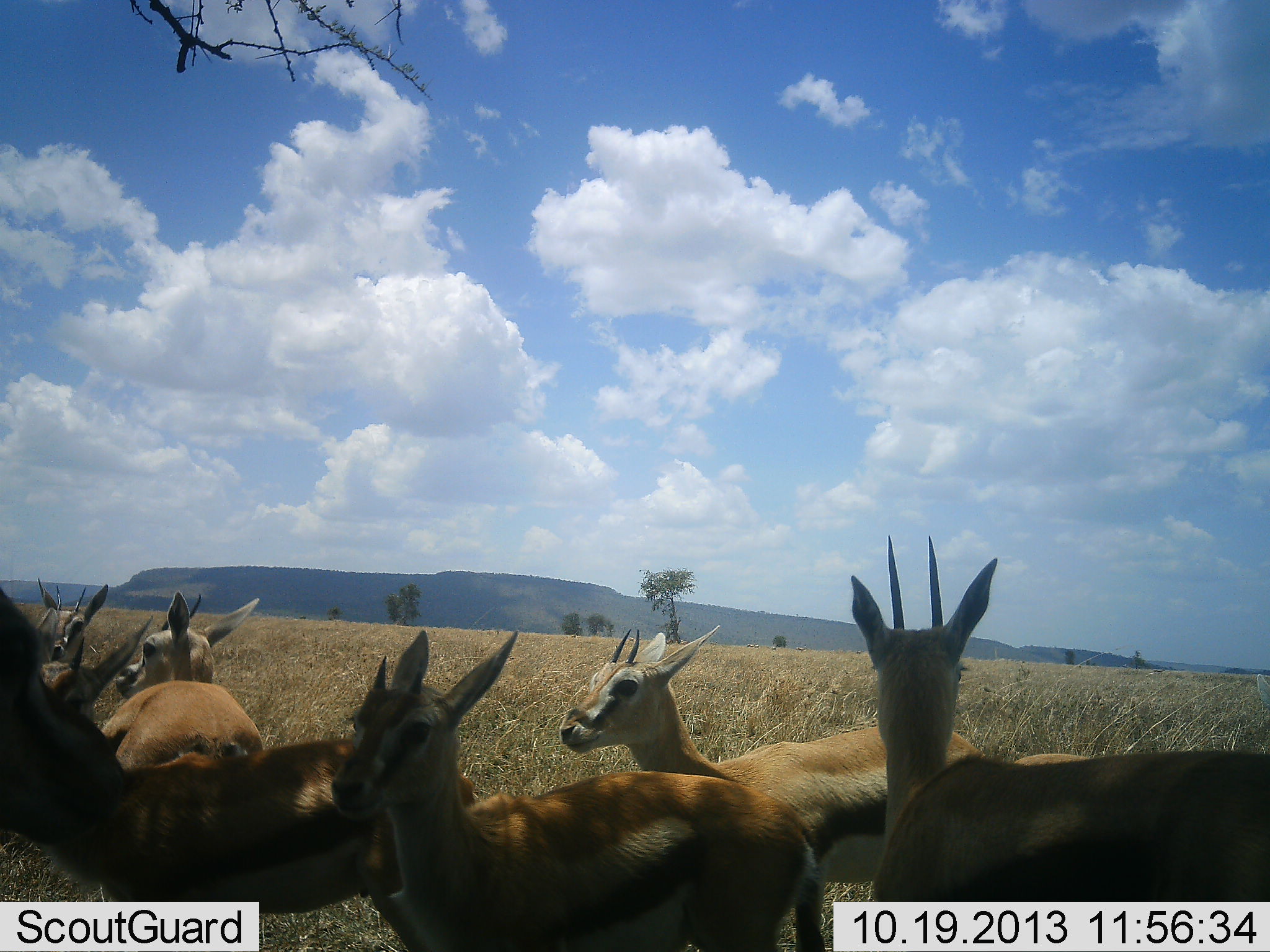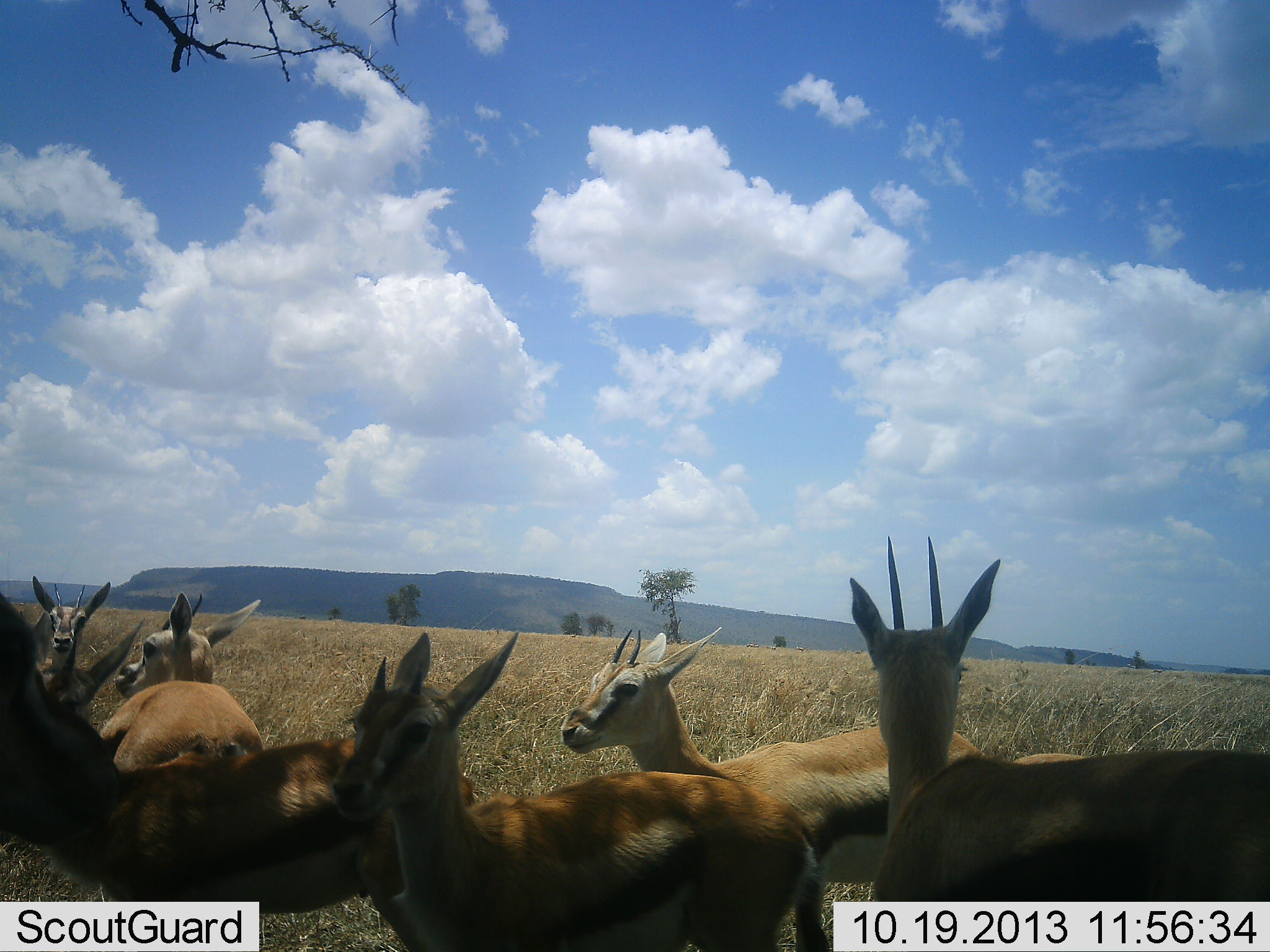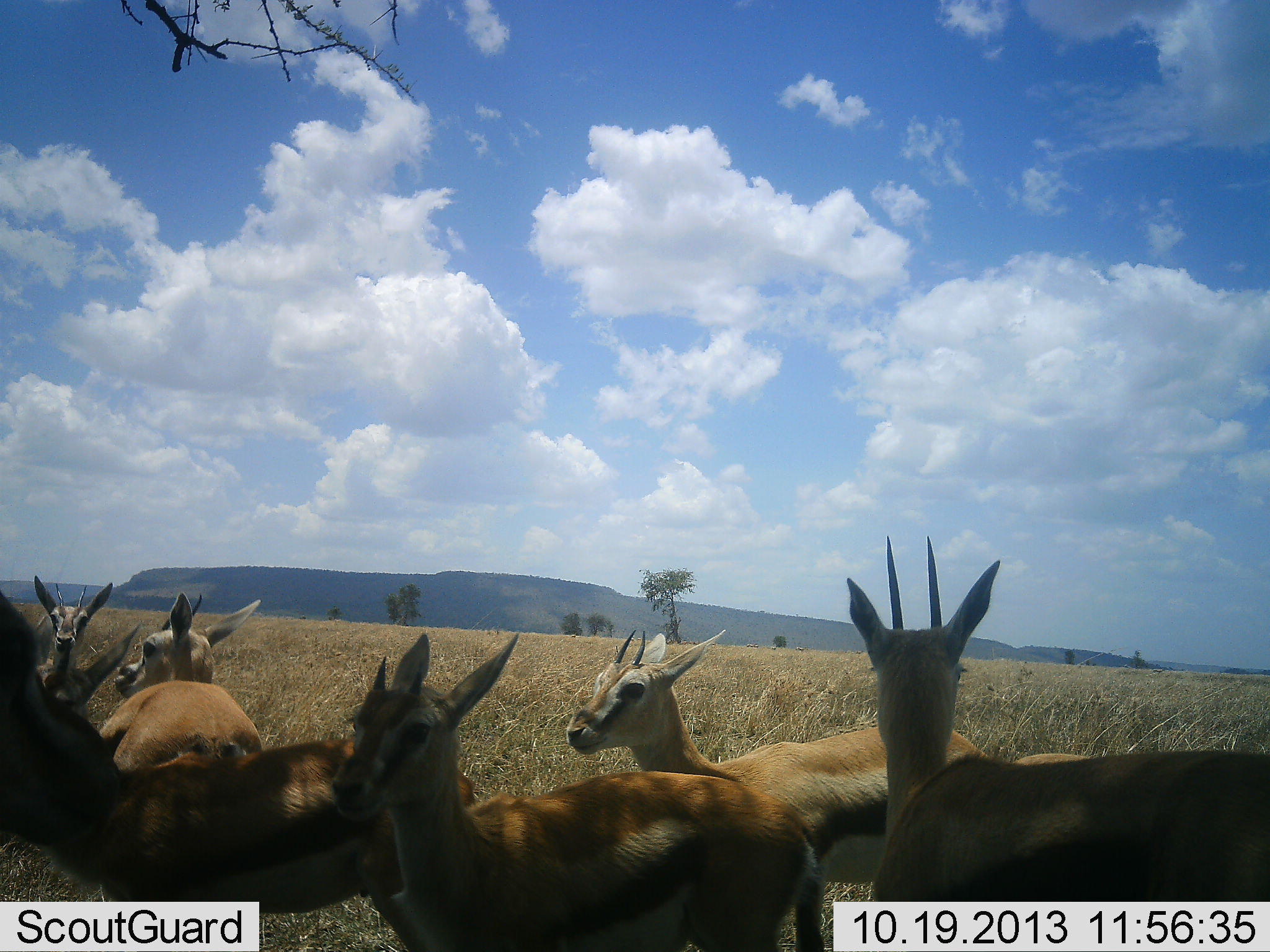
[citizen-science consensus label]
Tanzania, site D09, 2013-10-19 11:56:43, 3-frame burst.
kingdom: Animalia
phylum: Chordata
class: Mammalia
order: Artiodactyla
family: Bovidae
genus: Eudorcas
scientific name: Eudorcas thomsonii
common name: thomson's gazelle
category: gazellethomsons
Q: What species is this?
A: Gazellethomsons (thomson's gazelle) (Eudorcas thomsonii).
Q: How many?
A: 6.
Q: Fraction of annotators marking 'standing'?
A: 80%.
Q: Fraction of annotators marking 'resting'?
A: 10%.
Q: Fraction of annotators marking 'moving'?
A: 10%.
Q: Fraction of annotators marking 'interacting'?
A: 0%.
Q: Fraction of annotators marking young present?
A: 0%.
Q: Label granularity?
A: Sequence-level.